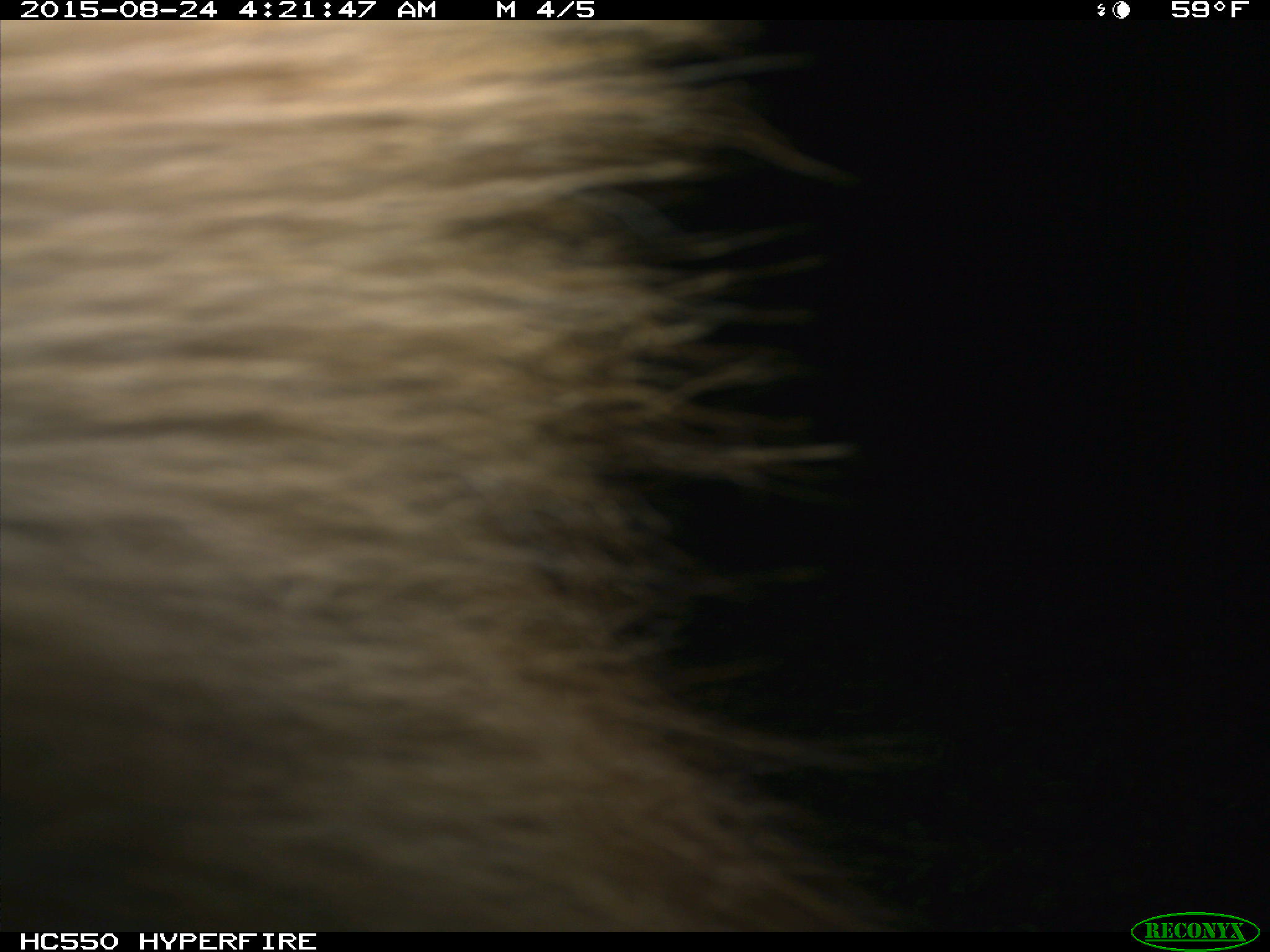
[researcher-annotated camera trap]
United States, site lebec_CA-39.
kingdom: Animalia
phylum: Chordata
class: Mammalia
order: Carnivora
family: Ursidae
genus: Ursus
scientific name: Ursus americanus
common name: american black bear